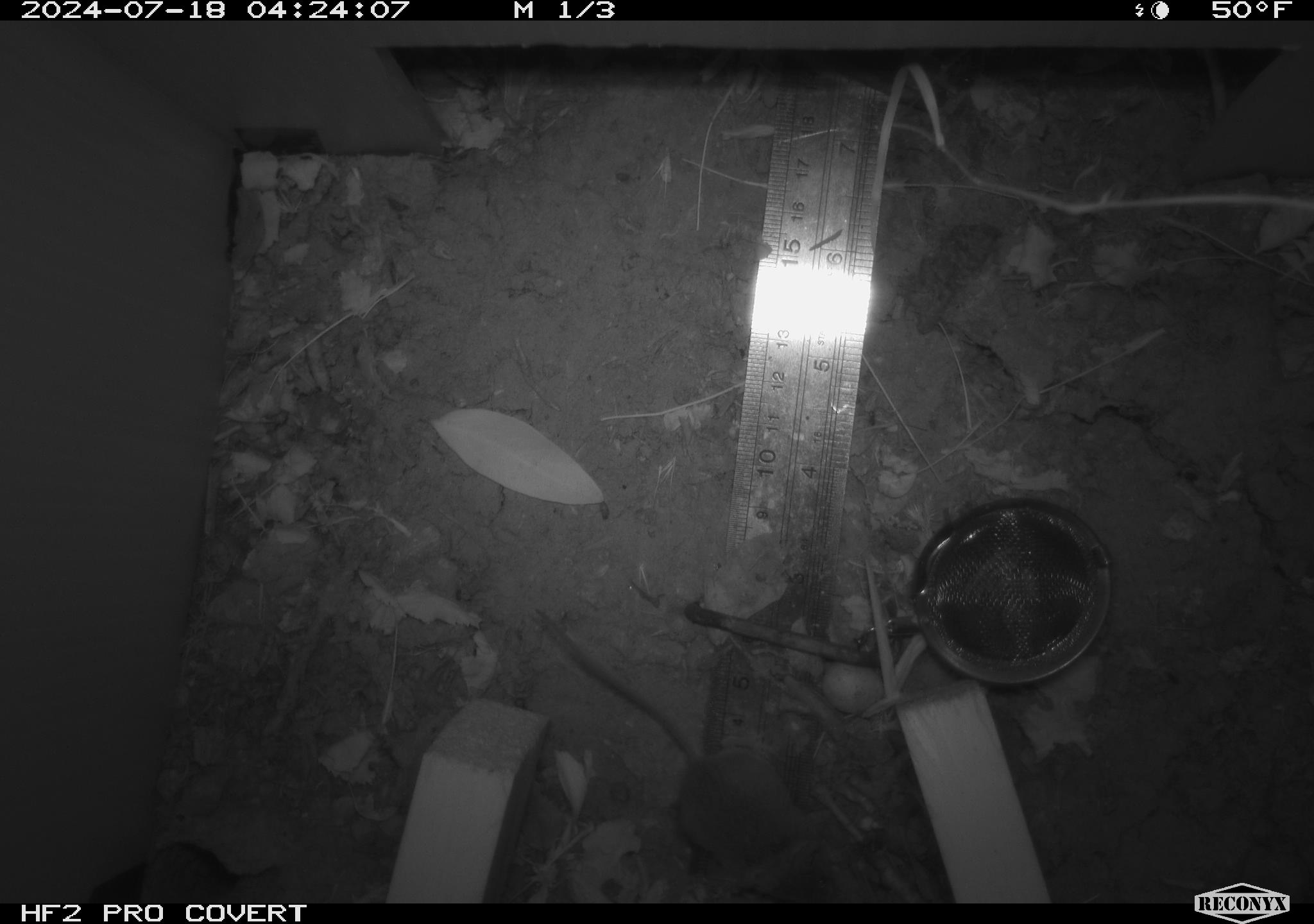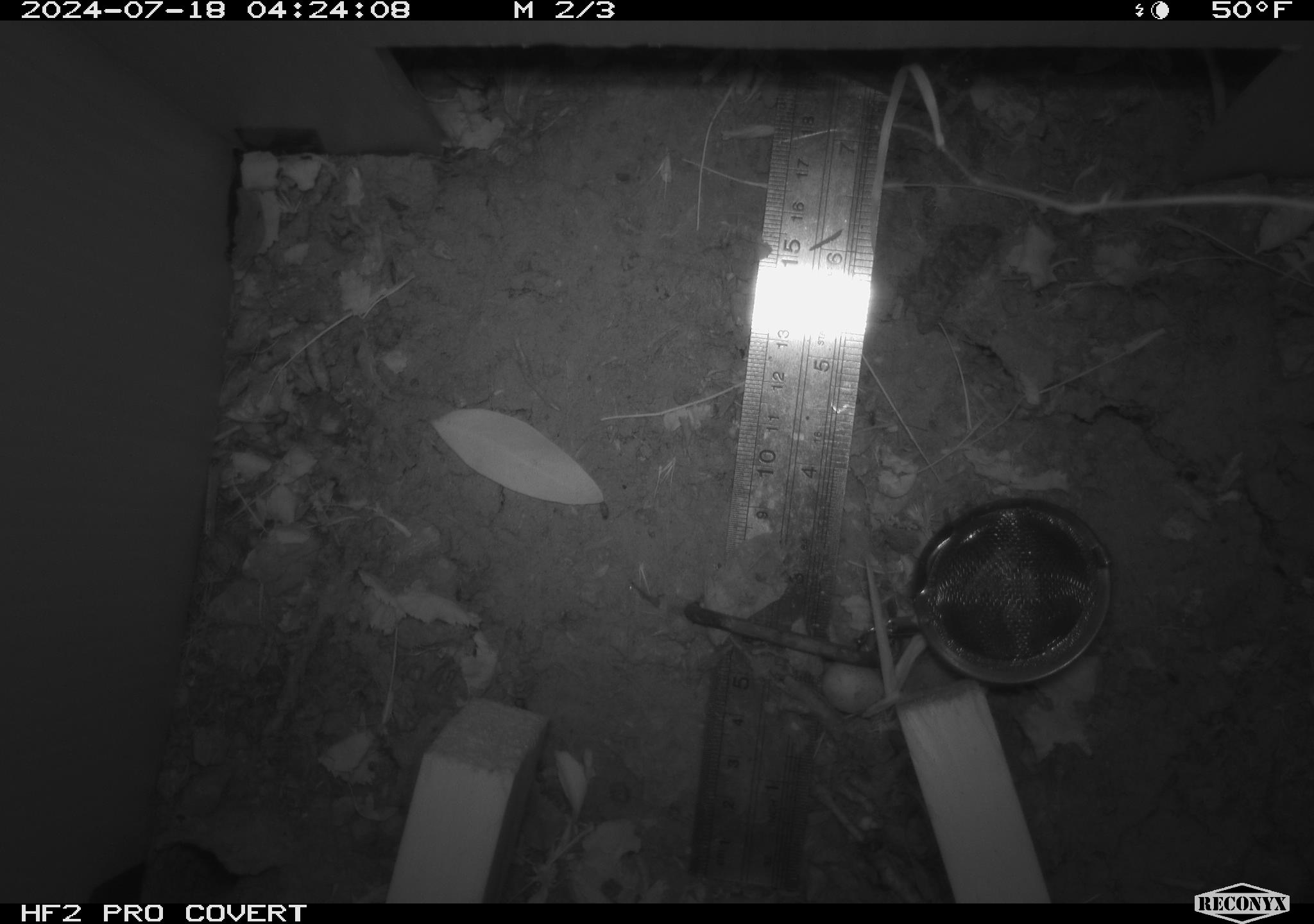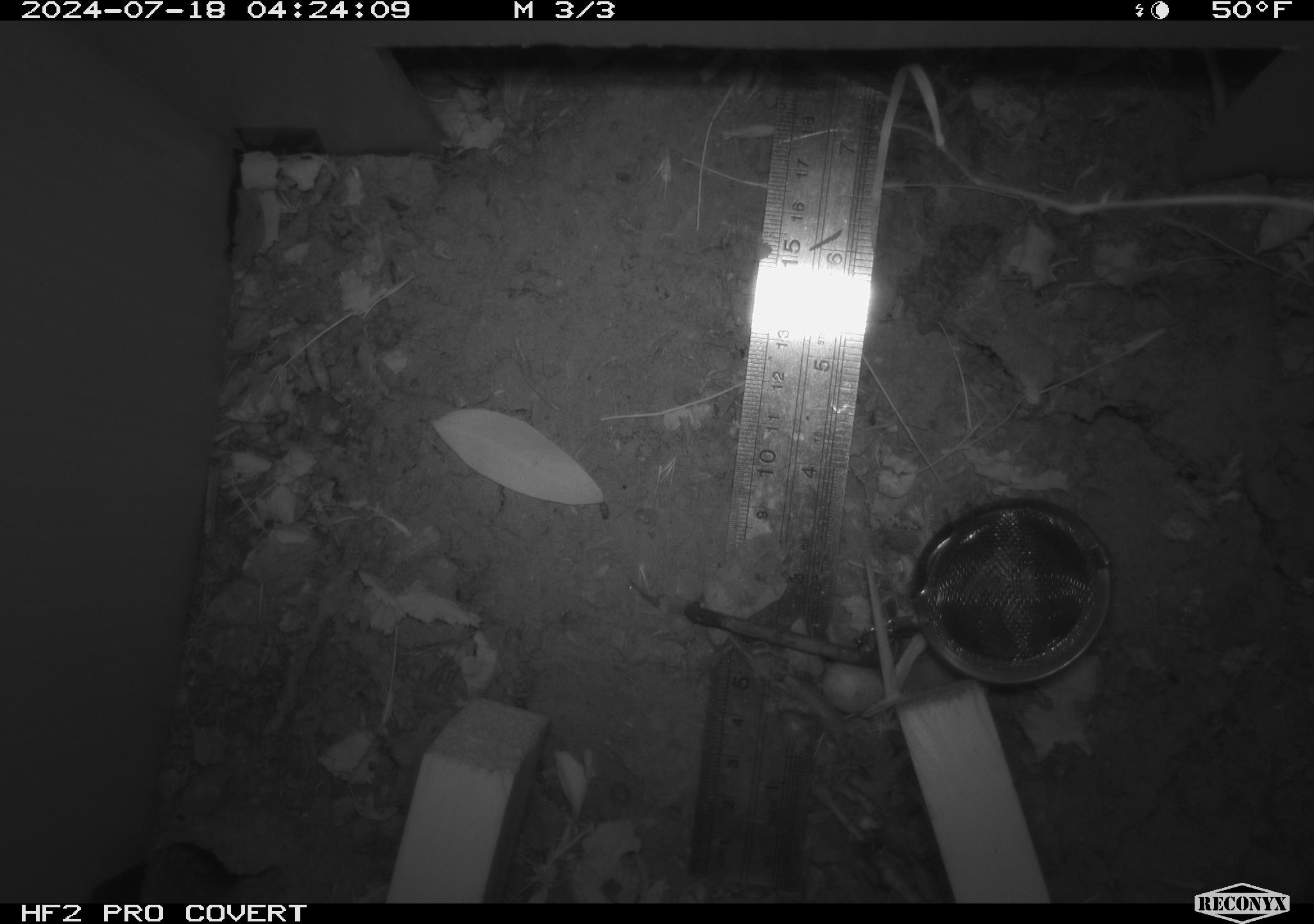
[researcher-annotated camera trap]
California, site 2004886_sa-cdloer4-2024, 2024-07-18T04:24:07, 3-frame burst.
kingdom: Animalia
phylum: Chordata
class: Mammalia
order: Rodentia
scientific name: Rodentia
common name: rodent